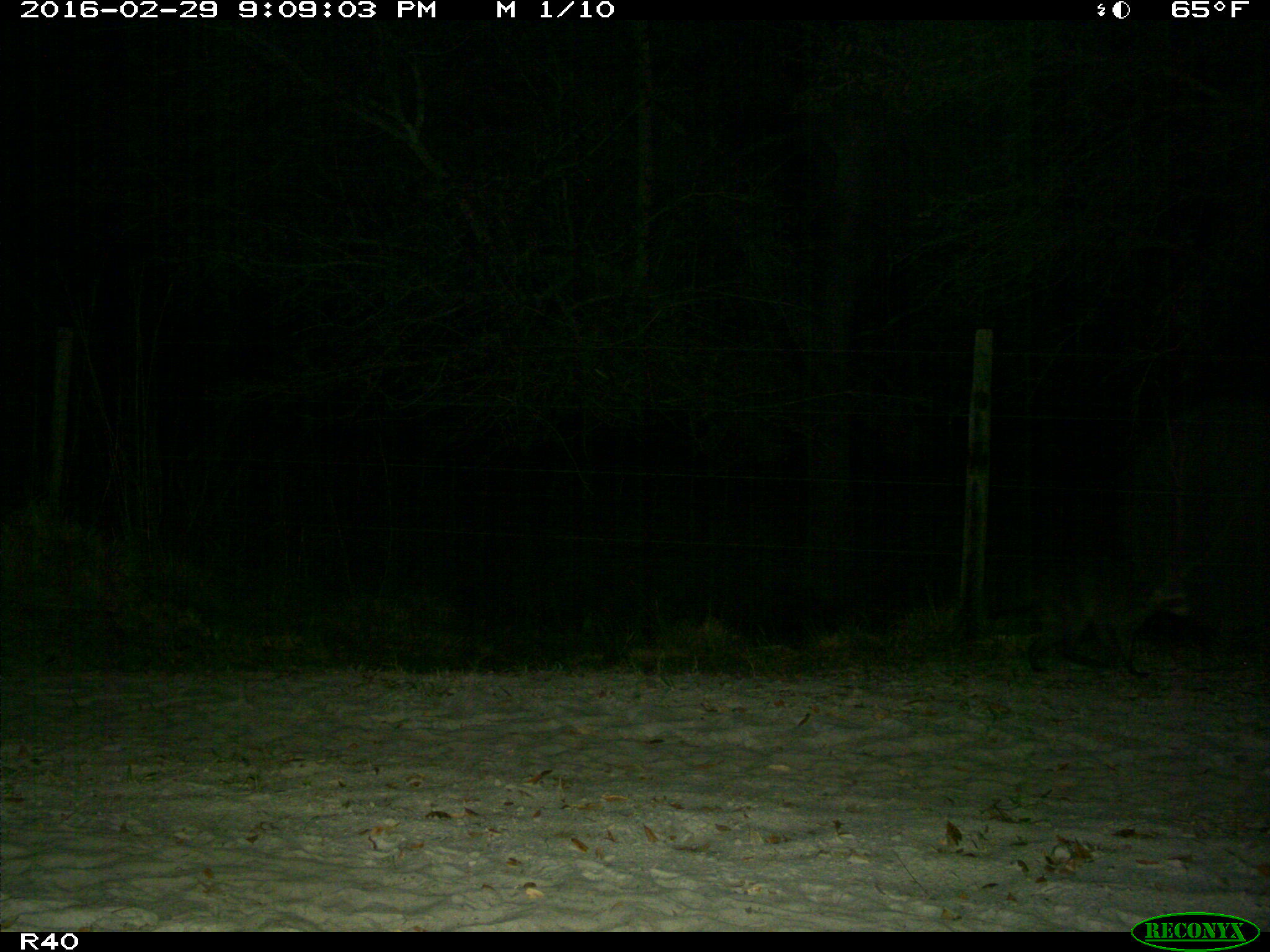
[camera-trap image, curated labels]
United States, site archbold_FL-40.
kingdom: Animalia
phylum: Chordata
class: Mammalia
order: Carnivora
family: Procyonidae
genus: Procyon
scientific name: Procyon lotor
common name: common raccoon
Procyon lotor (common raccoon).